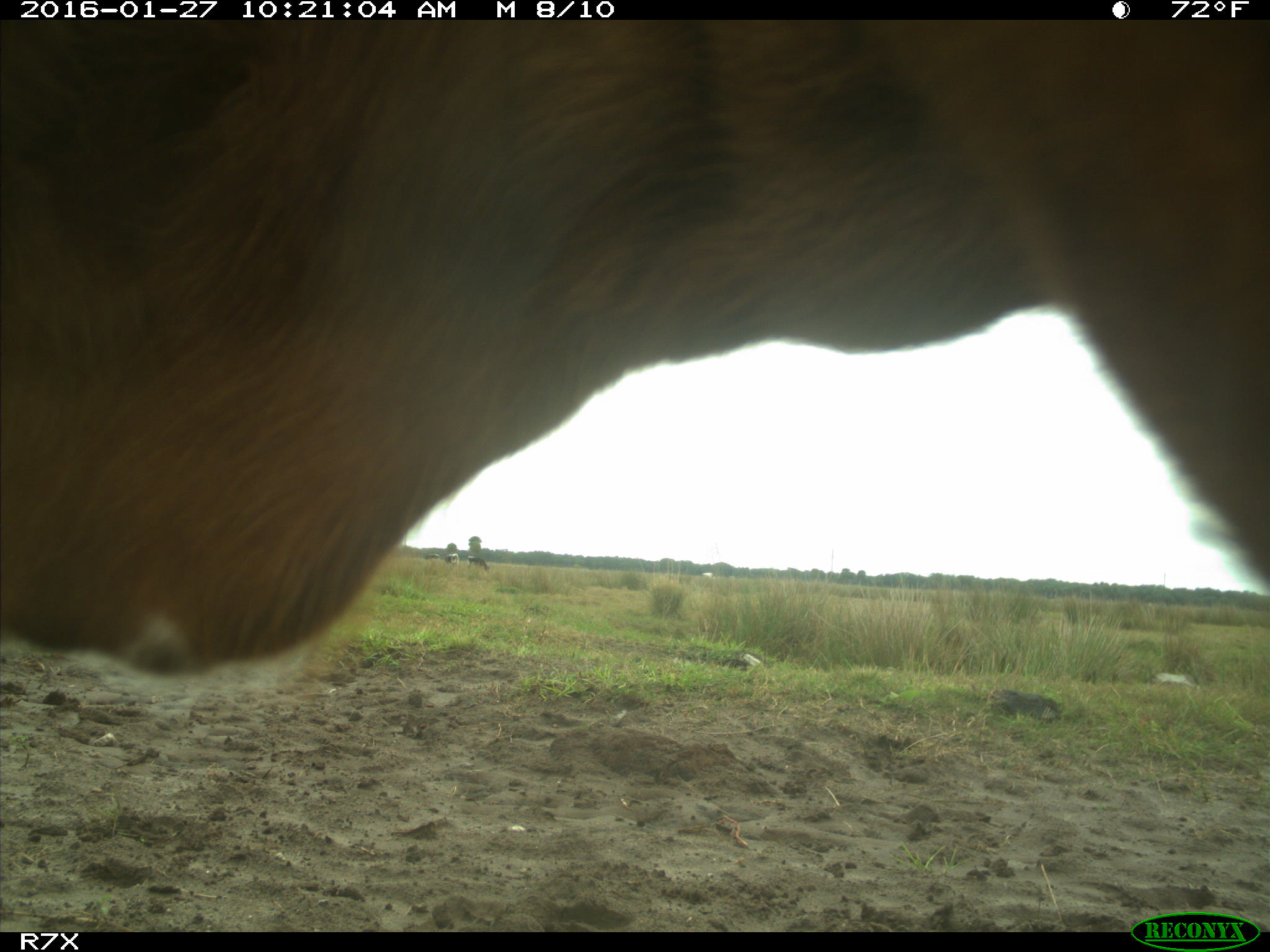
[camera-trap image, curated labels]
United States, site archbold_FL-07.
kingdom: Animalia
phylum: Chordata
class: Mammalia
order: Artiodactyla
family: Bovidae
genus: Bos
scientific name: Bos taurus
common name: domestic cow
Bos taurus (domestic cow).